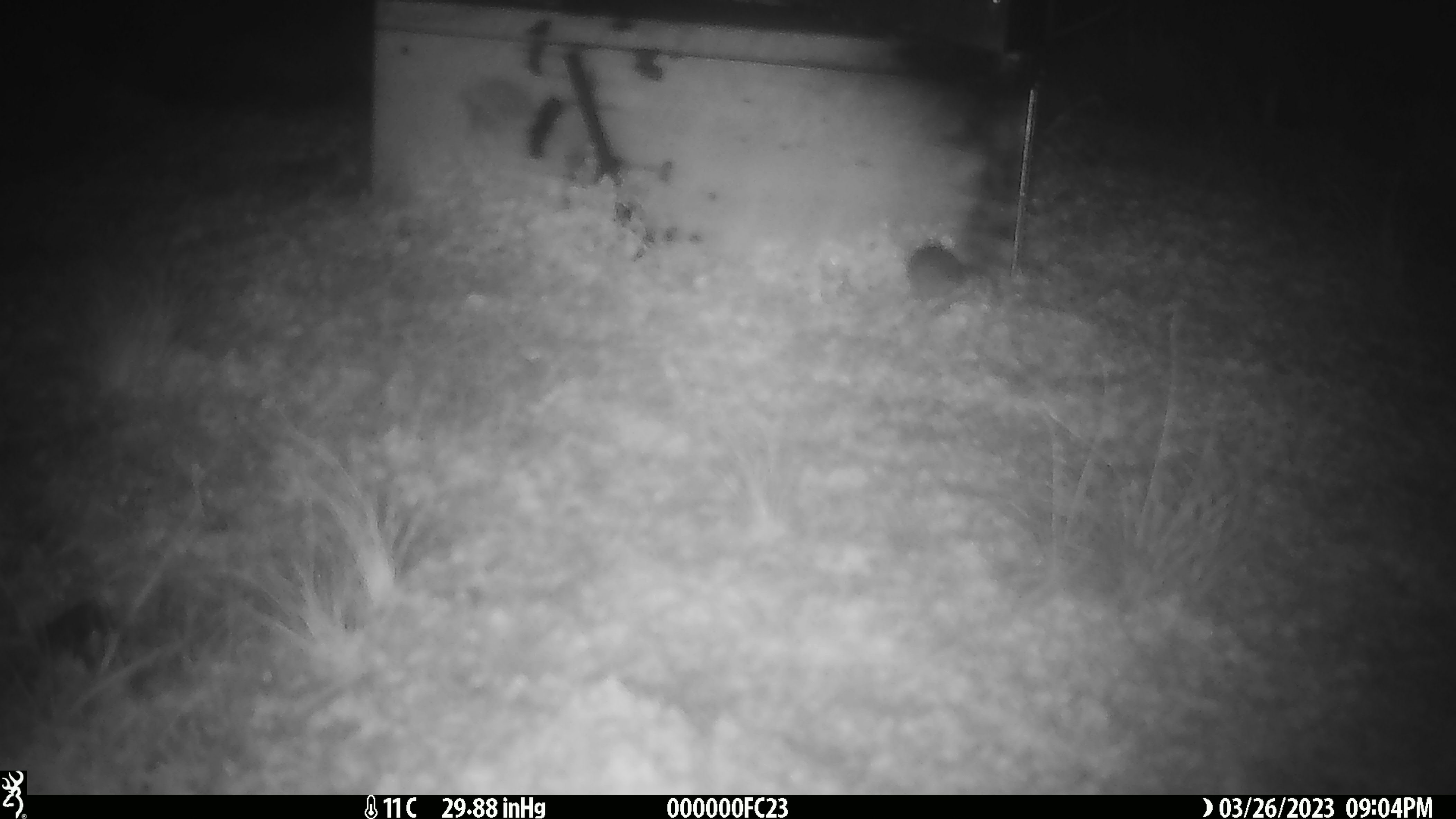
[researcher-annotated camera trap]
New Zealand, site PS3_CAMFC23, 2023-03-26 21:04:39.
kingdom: Animalia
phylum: Chordata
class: Mammalia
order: Rodentia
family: Muridae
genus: Mus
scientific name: Mus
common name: mouse